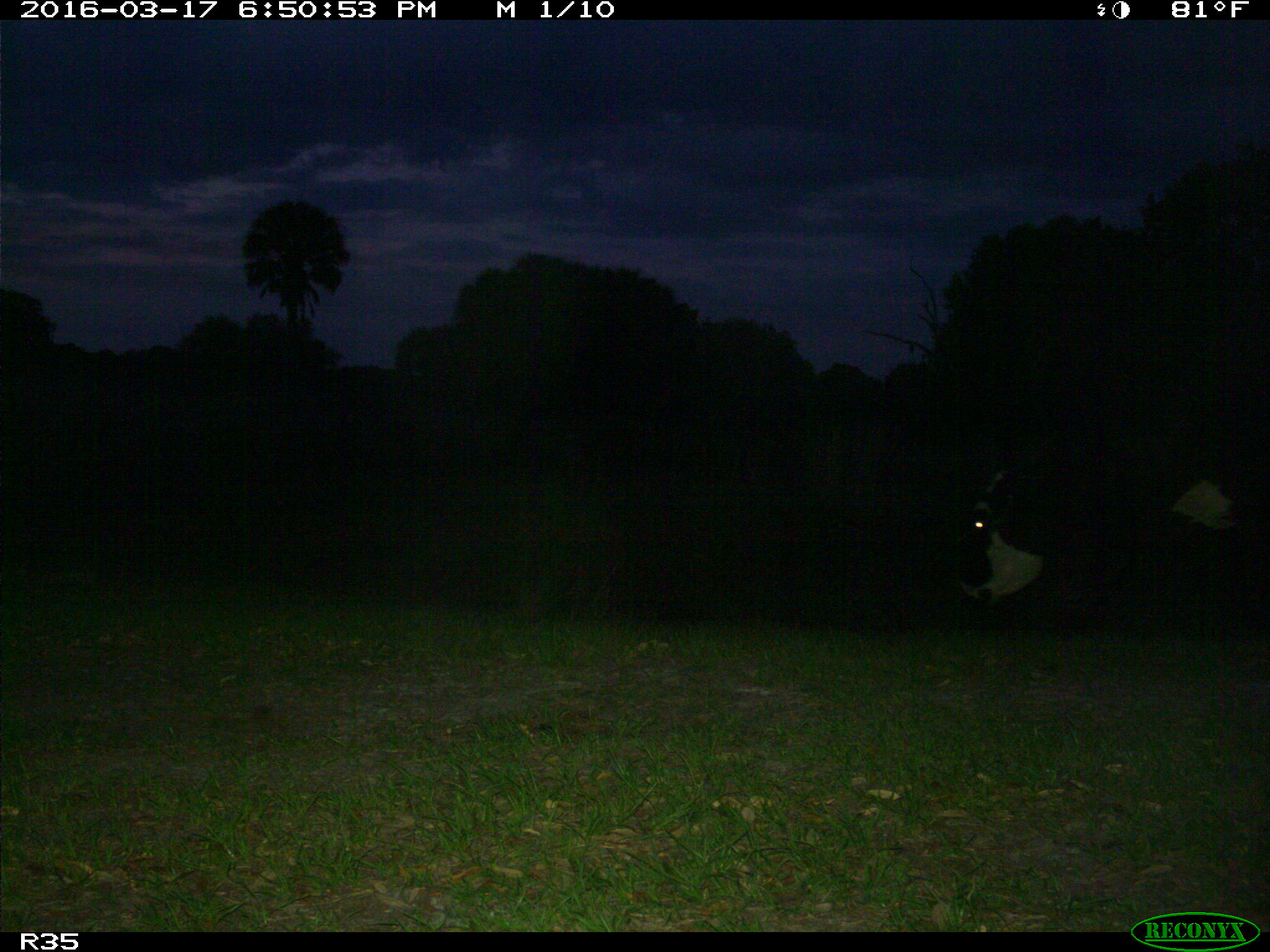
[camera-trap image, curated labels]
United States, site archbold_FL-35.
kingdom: Animalia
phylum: Chordata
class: Mammalia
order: Artiodactyla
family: Bovidae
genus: Bos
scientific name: Bos taurus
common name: domestic cow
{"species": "Bos taurus (domestic cow)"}